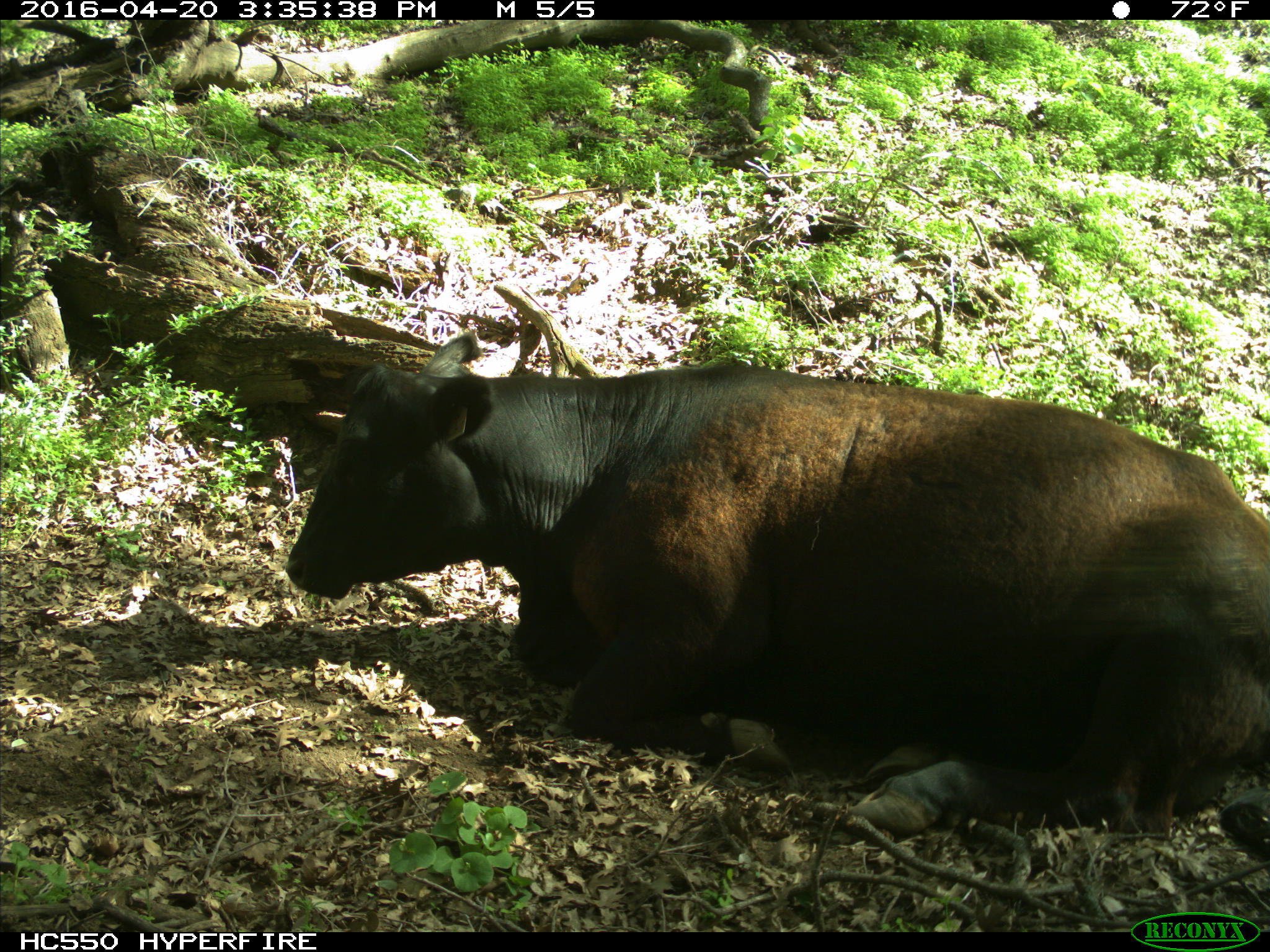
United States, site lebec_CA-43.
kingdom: Animalia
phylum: Chordata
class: Mammalia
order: Artiodactyla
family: Bovidae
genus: Bos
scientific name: Bos taurus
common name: domestic cow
Bos taurus (domestic cow).